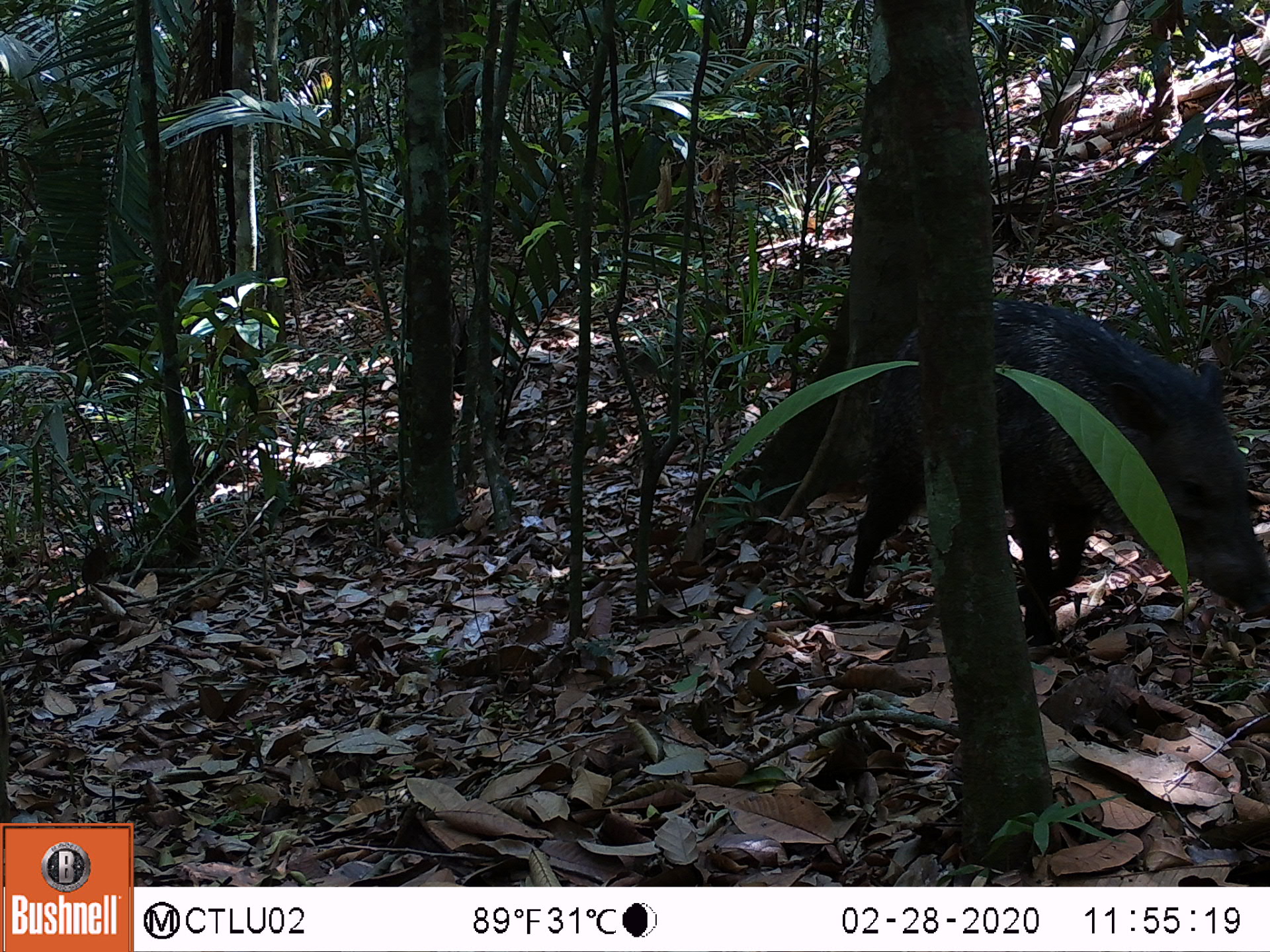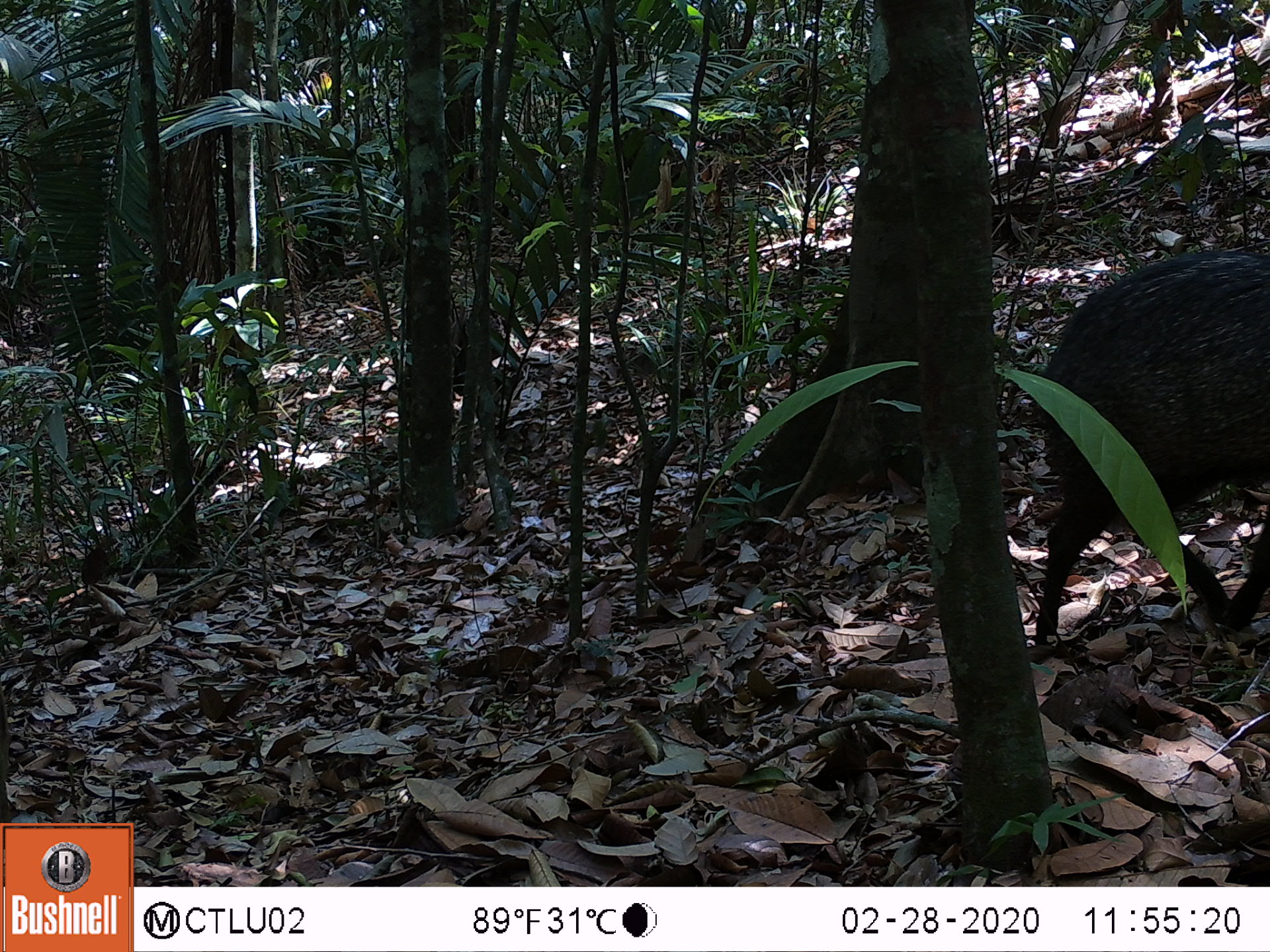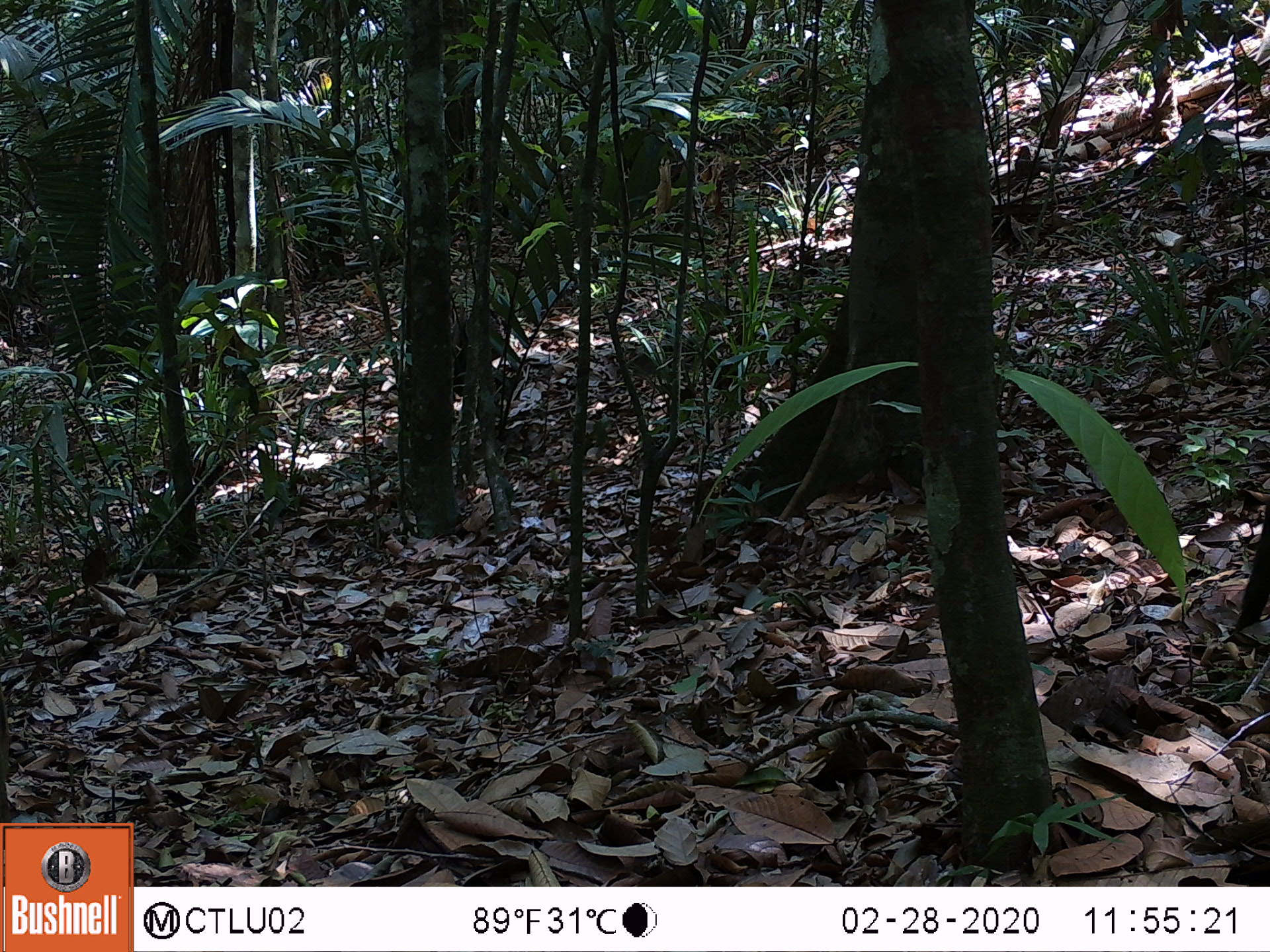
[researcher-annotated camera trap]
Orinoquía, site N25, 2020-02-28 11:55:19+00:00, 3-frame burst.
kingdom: Animalia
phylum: Chordata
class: Mammalia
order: Artiodactyla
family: Tayassuidae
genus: Pecari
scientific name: Pecari tajacu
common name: collared peccary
Collared peccary (Pecari tajacu).